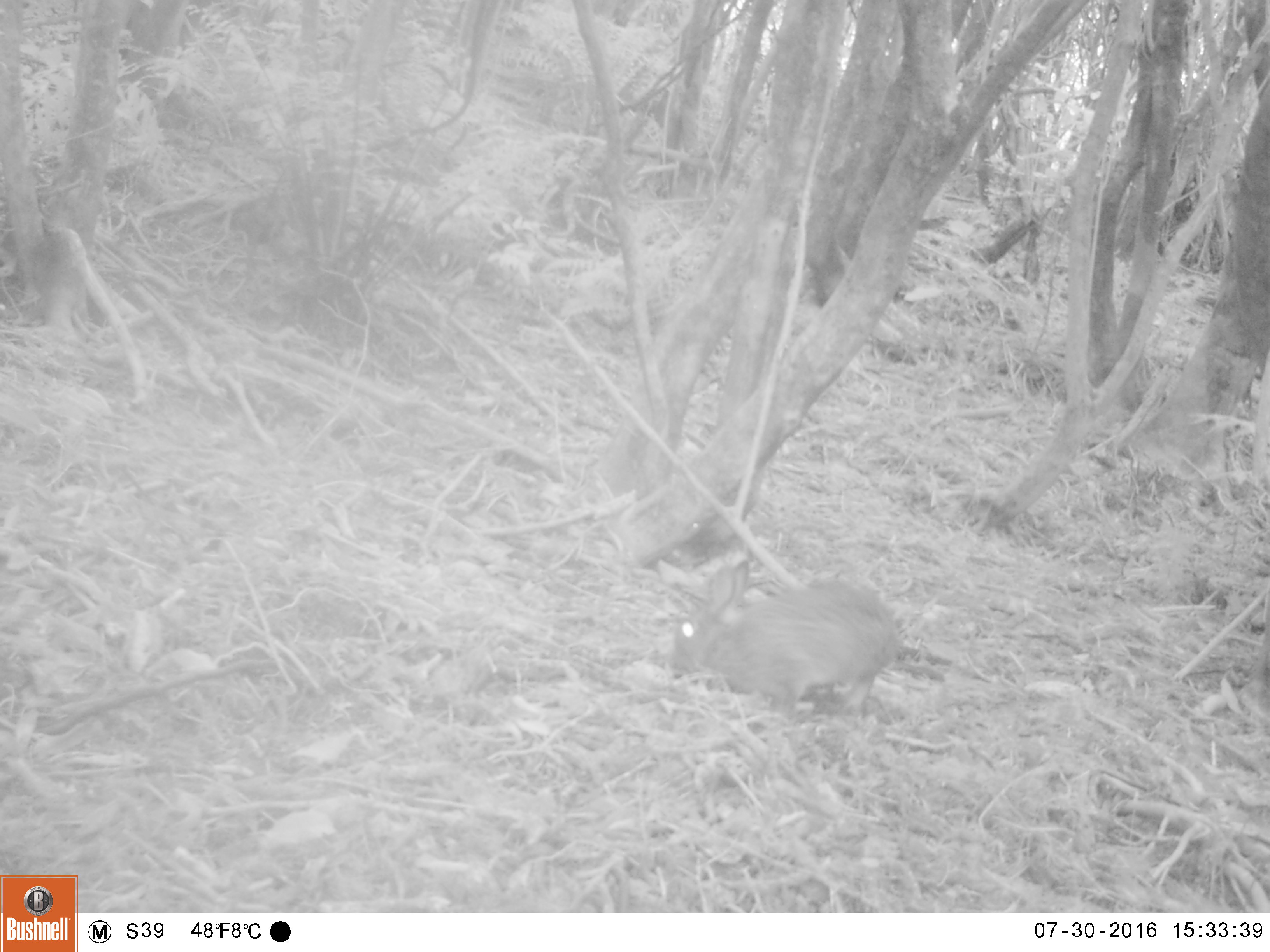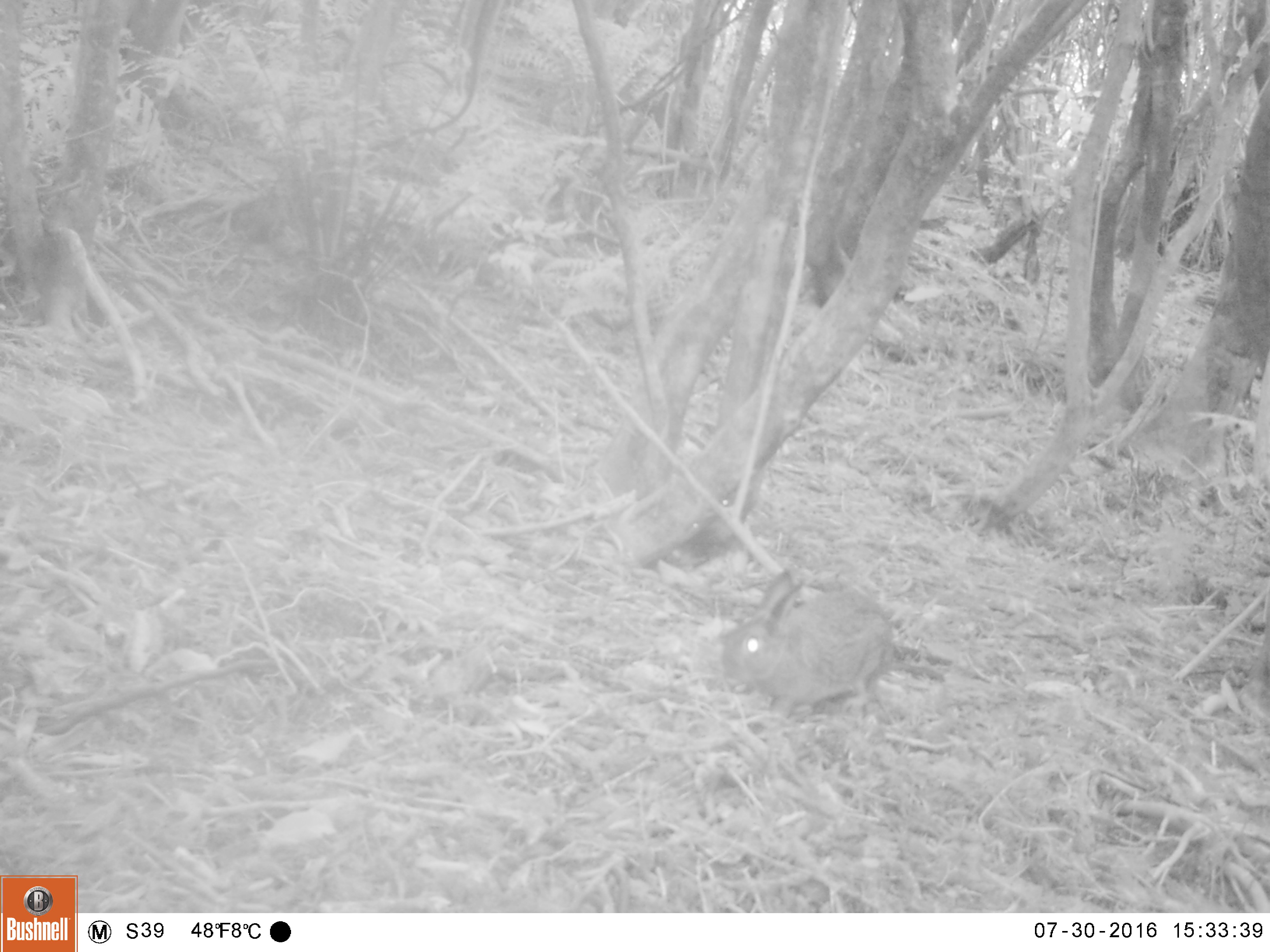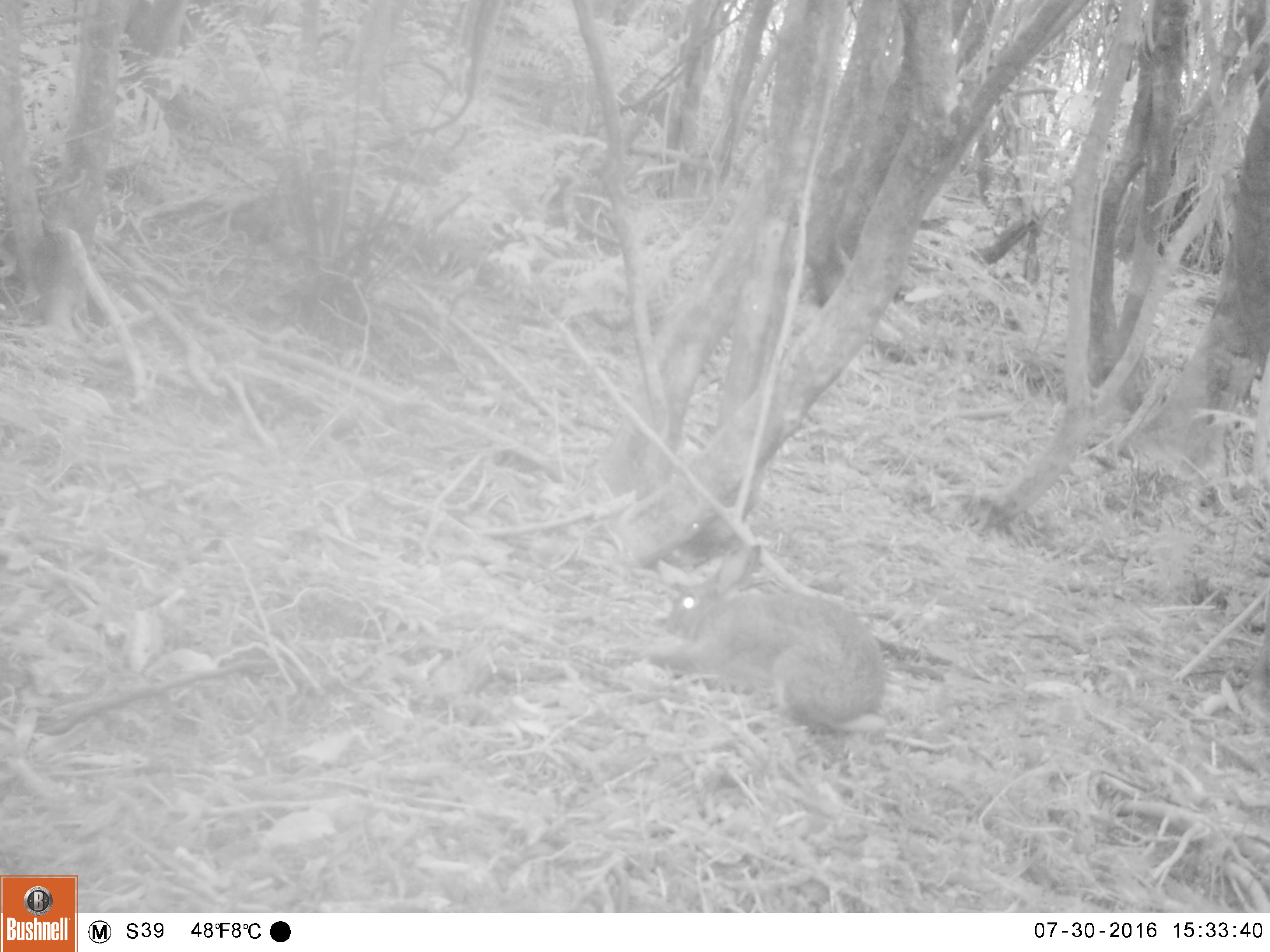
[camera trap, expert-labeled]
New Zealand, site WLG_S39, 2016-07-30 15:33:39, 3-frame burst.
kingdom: Animalia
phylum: Chordata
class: Mammalia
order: Lagomorpha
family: Leporidae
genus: Oryctolagus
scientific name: Oryctolagus cuniculus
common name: european rabbit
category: rabbit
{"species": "rabbit (european rabbit) (Oryctolagus cuniculus)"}